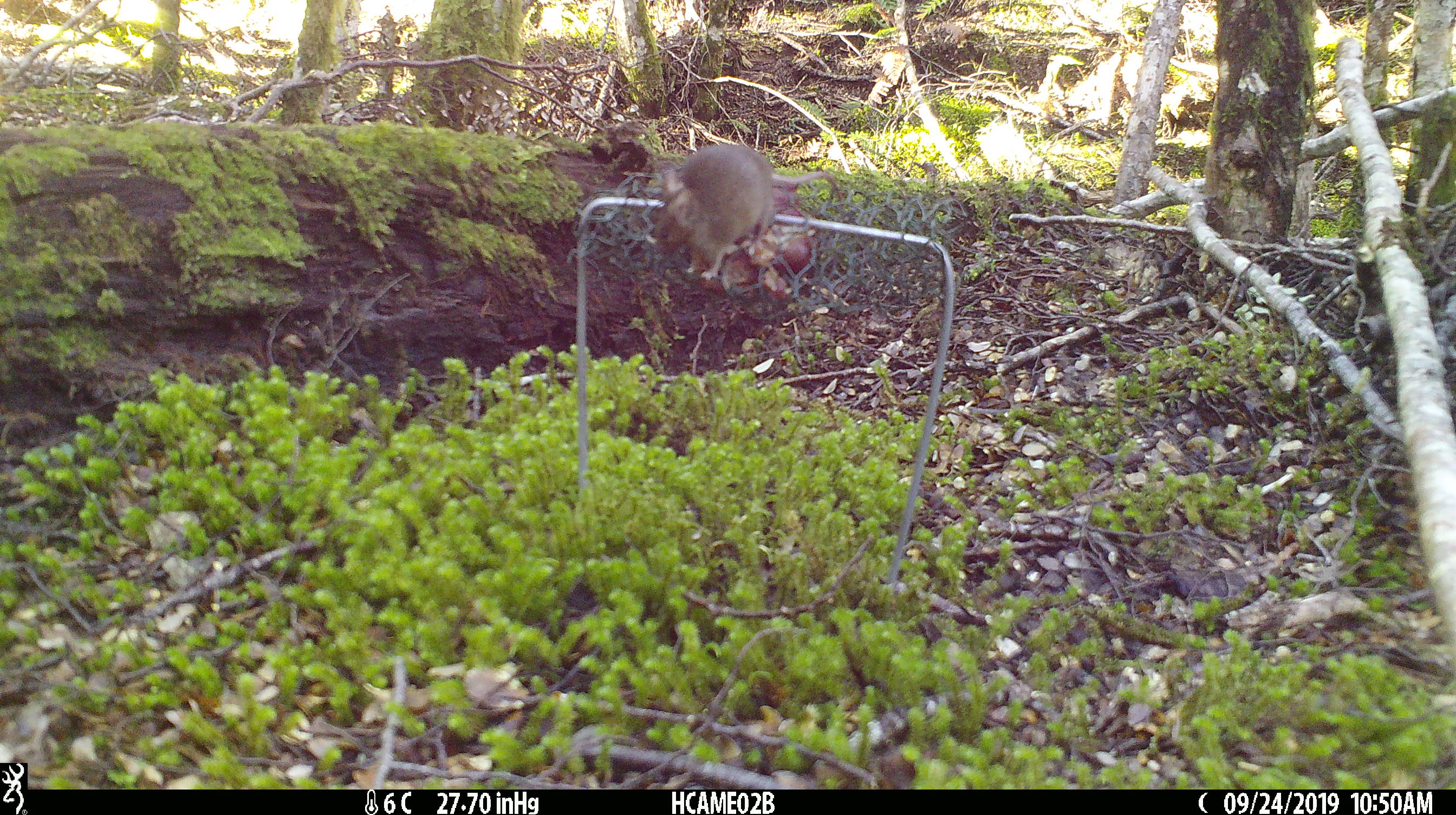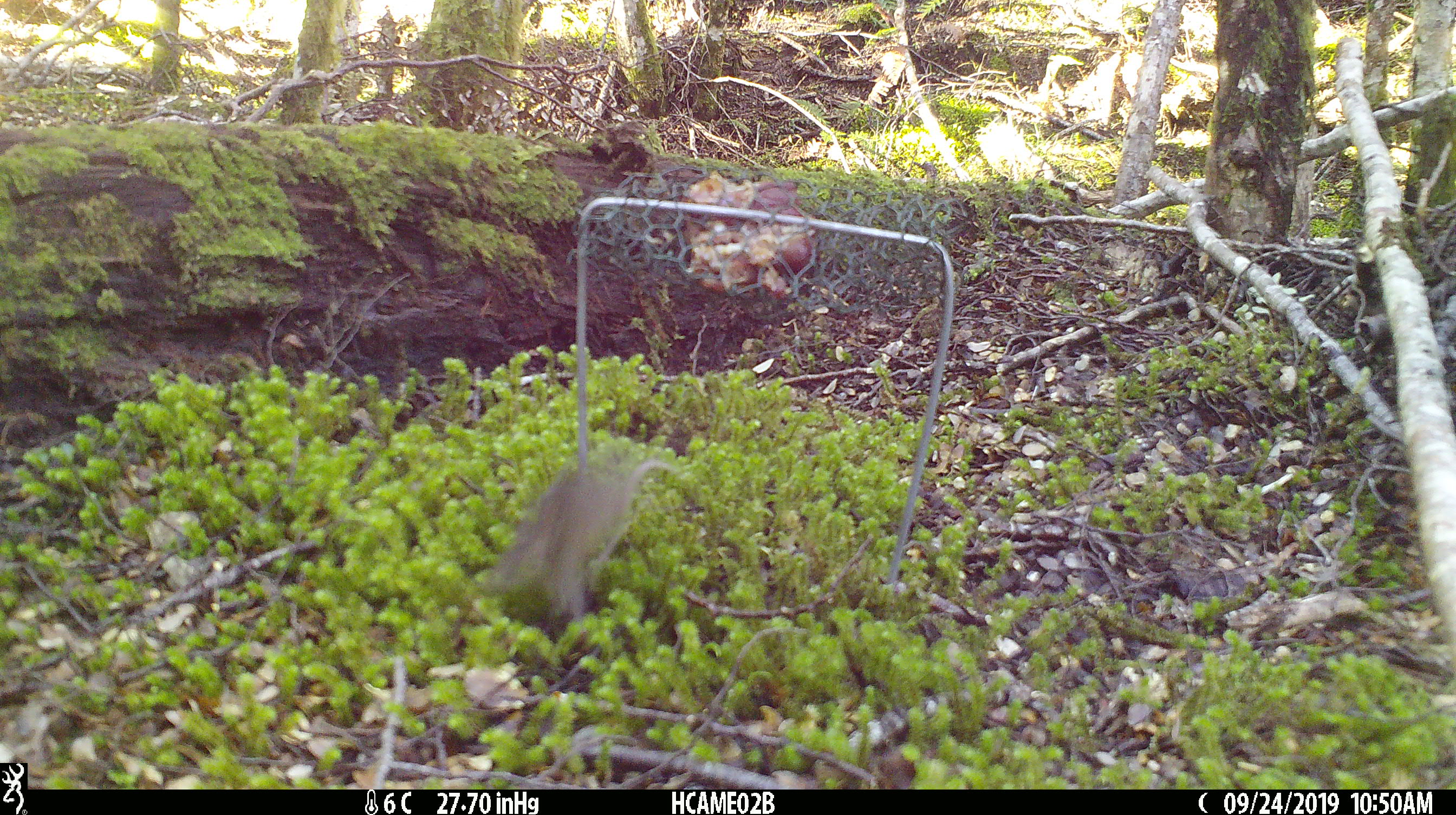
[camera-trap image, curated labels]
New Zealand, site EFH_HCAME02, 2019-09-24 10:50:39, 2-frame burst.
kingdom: Animalia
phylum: Chordata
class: Mammalia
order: Rodentia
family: Muridae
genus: Mus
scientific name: Mus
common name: mouse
Mouse (Mus).